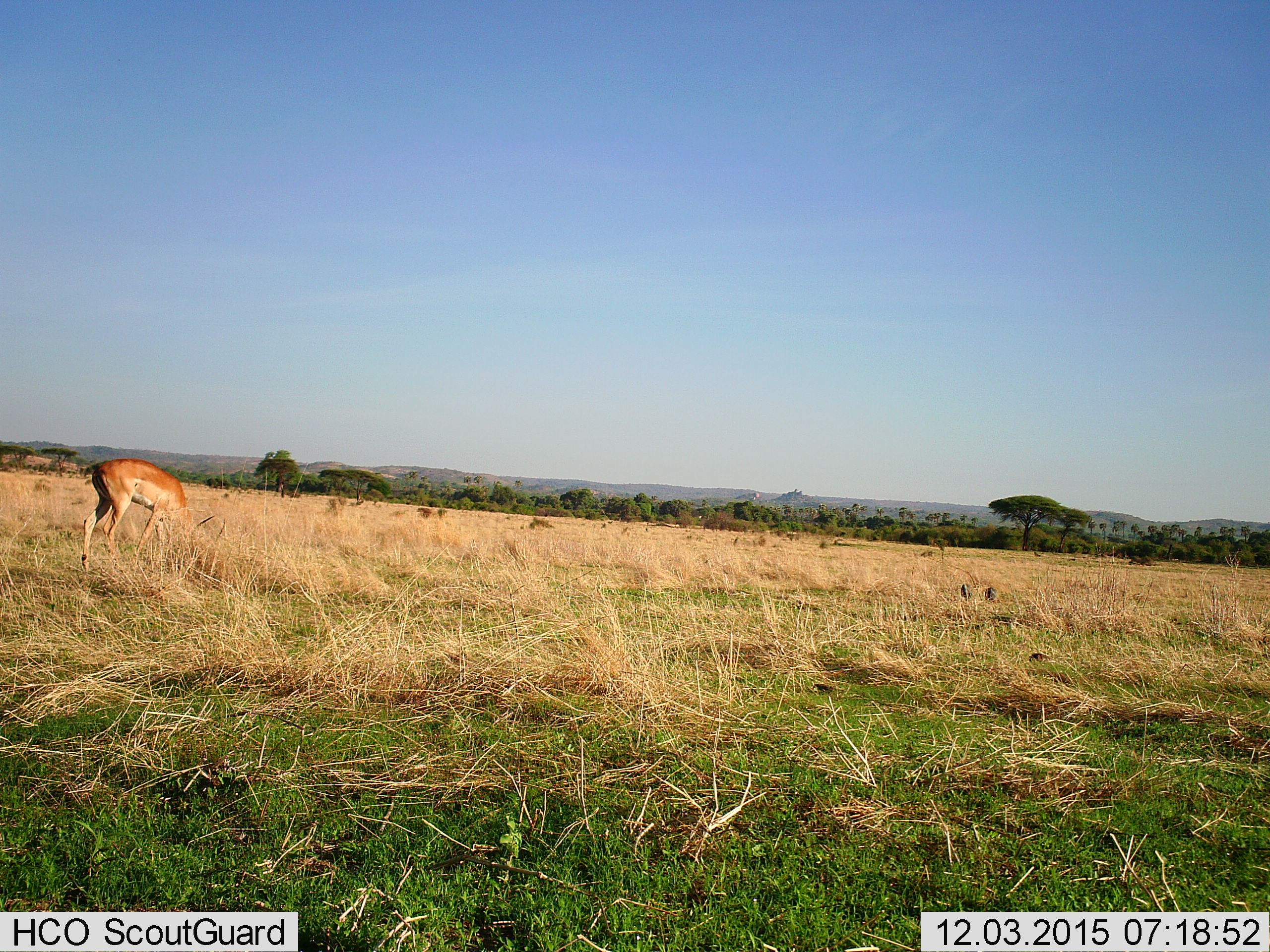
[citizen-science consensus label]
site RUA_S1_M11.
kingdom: Animalia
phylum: Chordata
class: Mammalia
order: Artiodactyla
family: Bovidae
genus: Aepyceros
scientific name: Aepyceros melampus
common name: impala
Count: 1.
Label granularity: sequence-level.